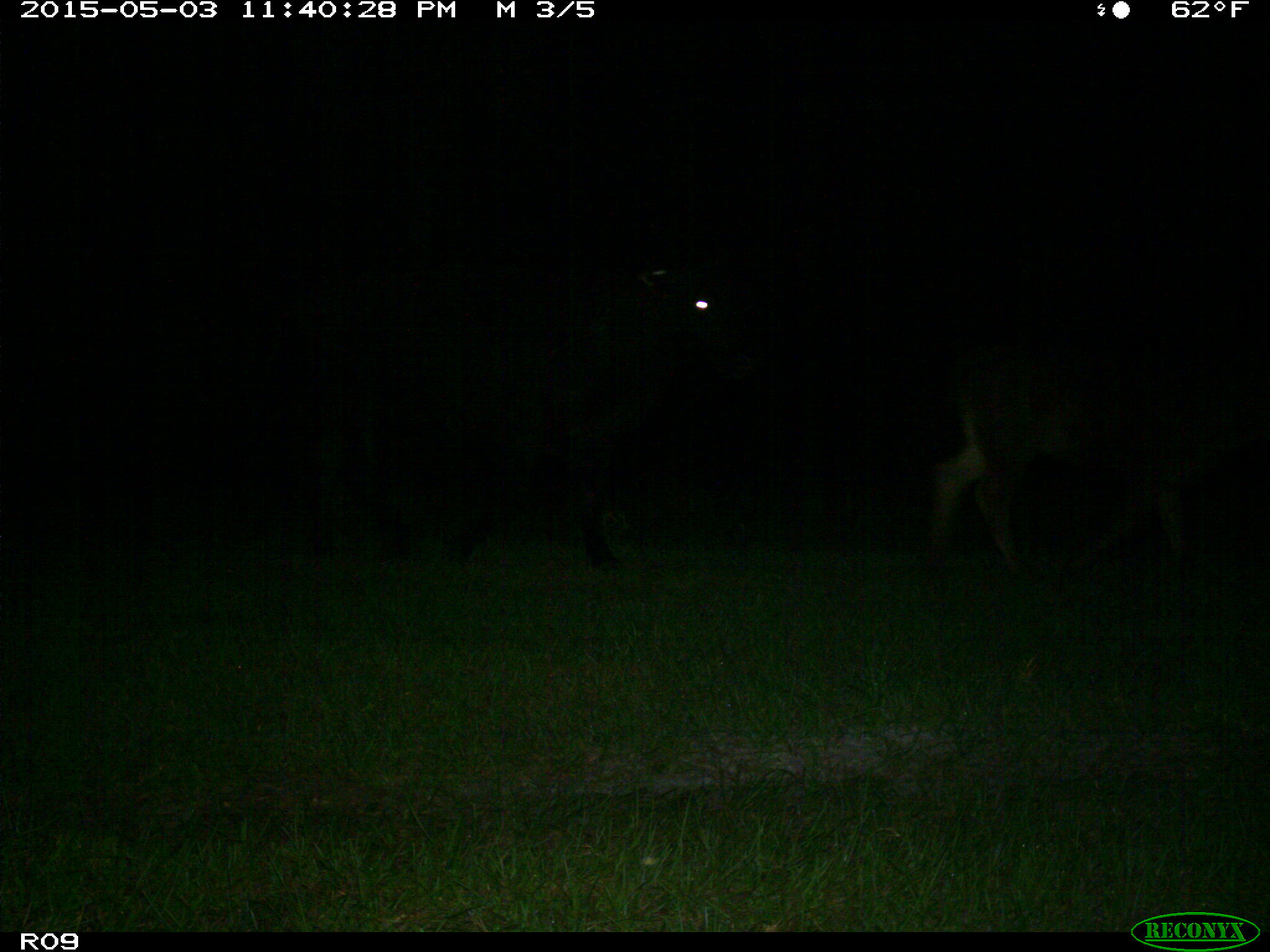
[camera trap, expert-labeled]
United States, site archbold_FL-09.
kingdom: Animalia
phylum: Chordata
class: Mammalia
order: Artiodactyla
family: Bovidae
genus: Bos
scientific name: Bos taurus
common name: domestic cow